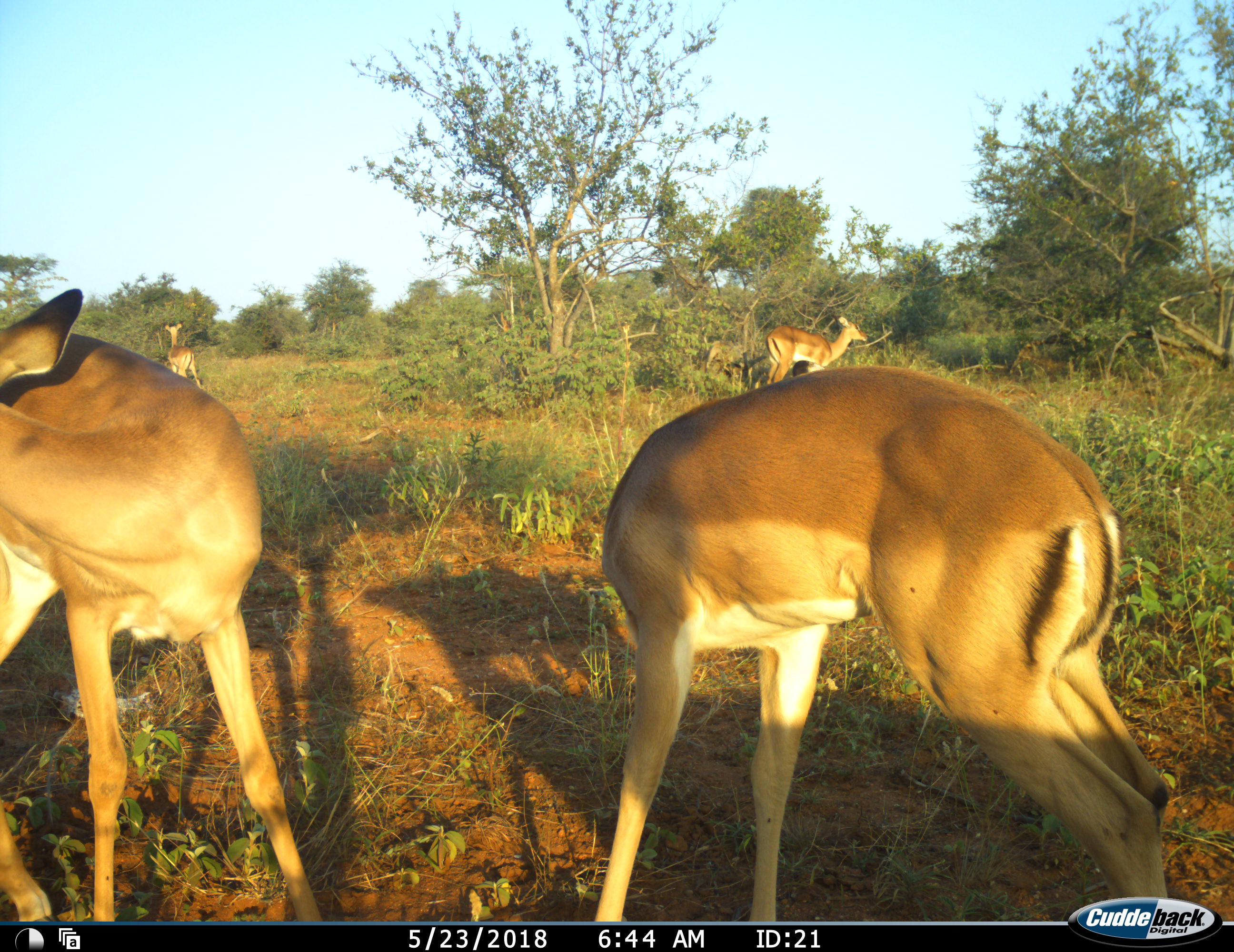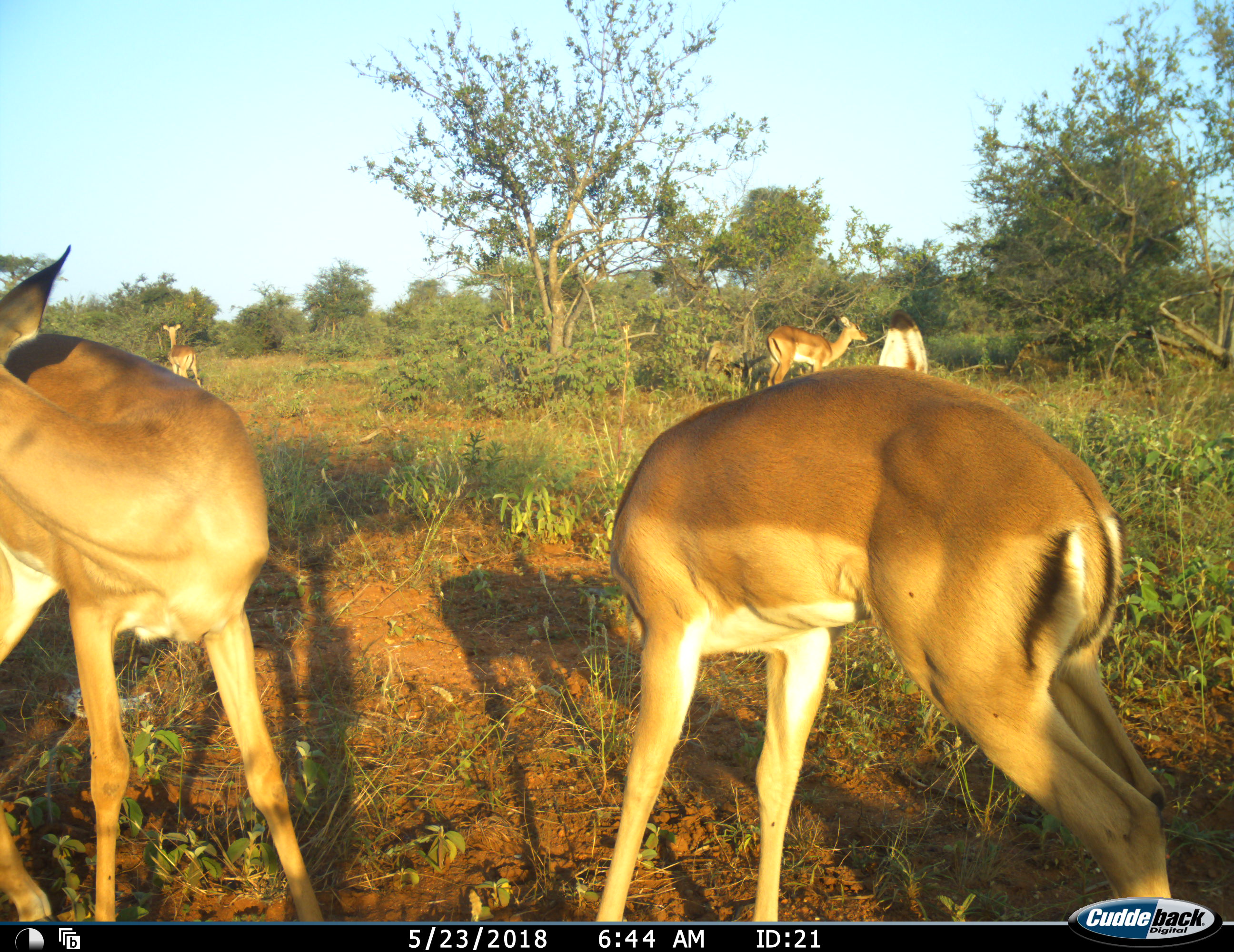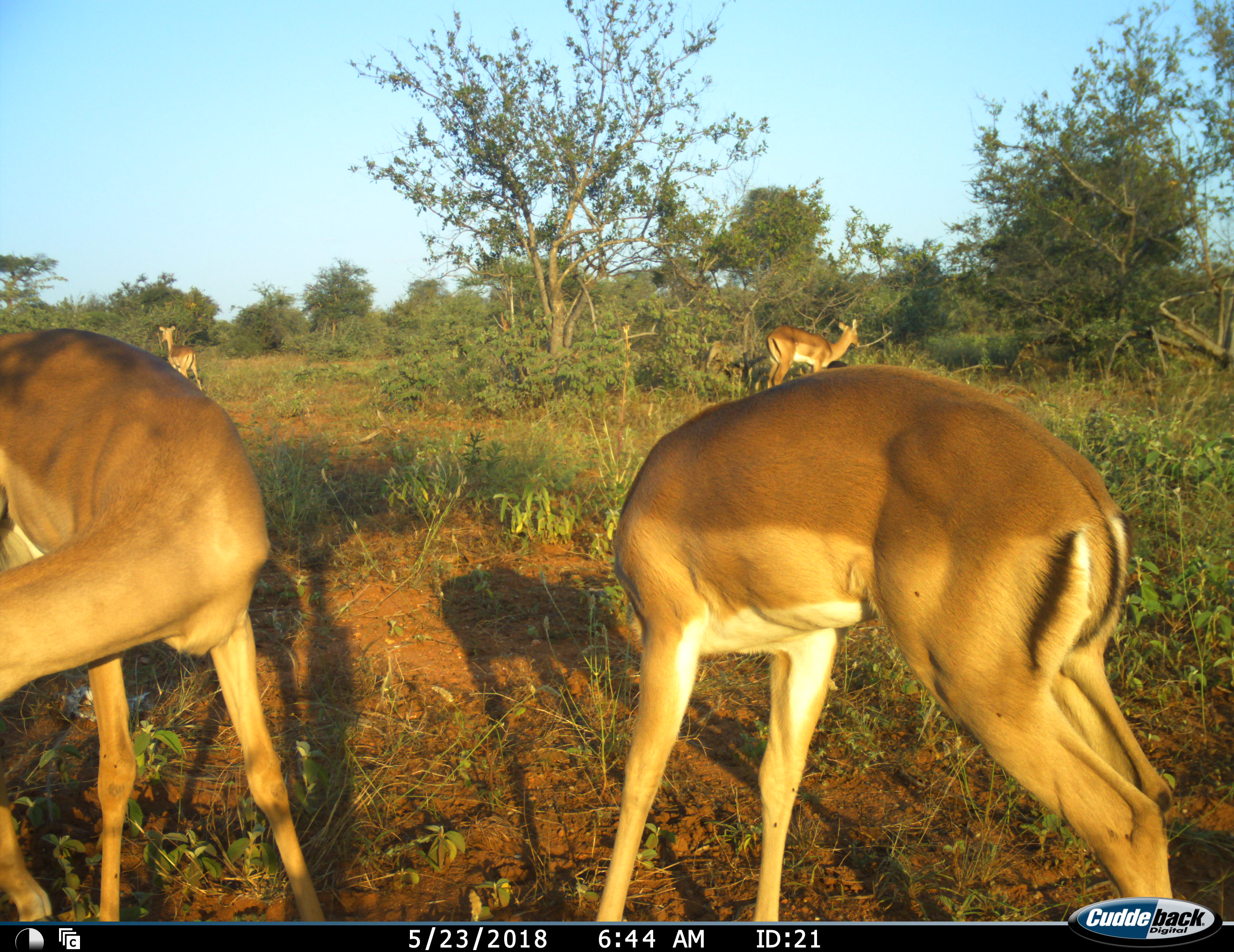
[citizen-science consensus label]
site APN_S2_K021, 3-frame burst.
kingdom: Animalia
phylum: Chordata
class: Mammalia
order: Artiodactyla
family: Bovidae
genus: Aepyceros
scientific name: Aepyceros melampus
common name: impala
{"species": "impala (Aepyceros melampus)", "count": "4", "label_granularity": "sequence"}